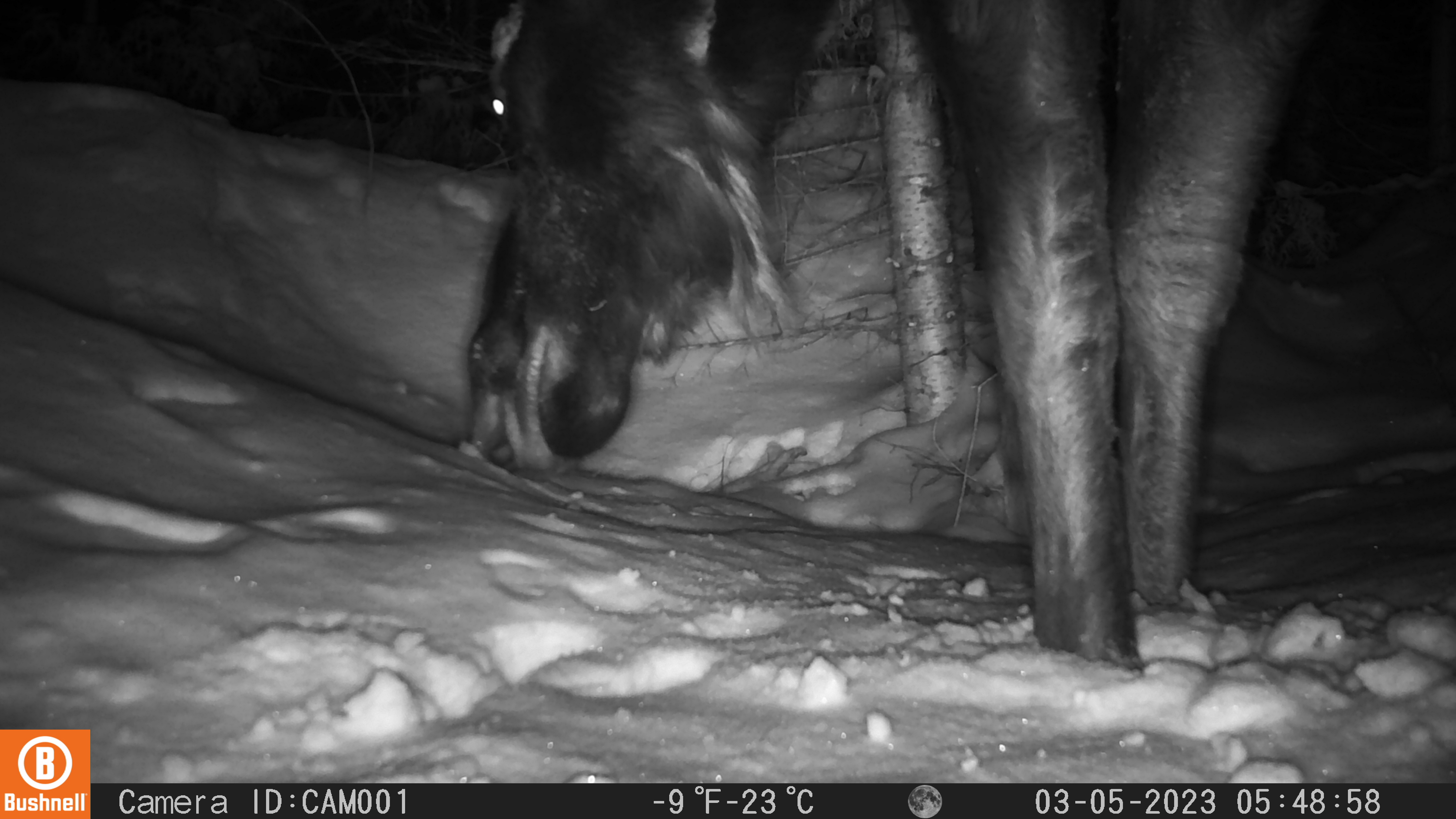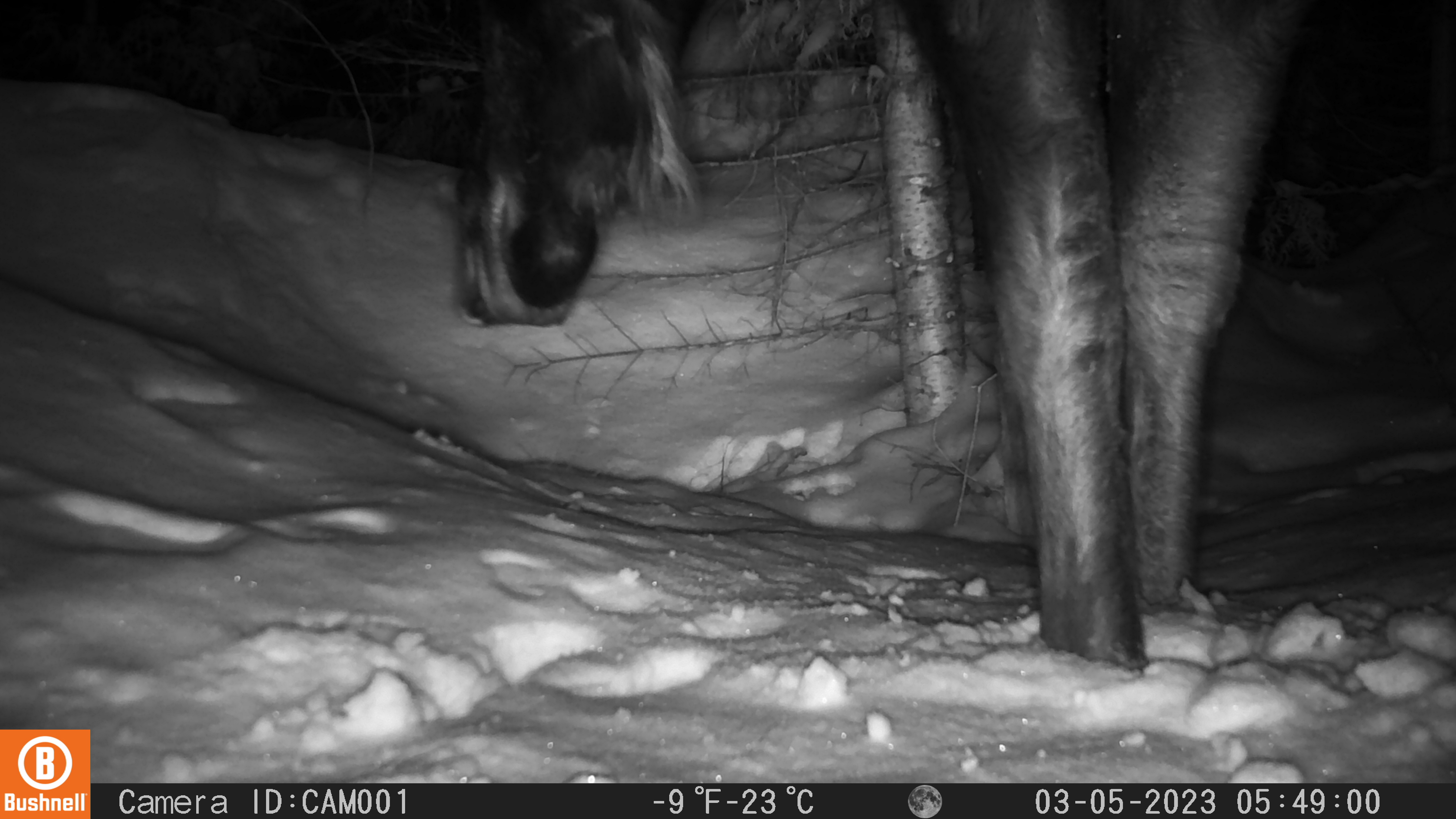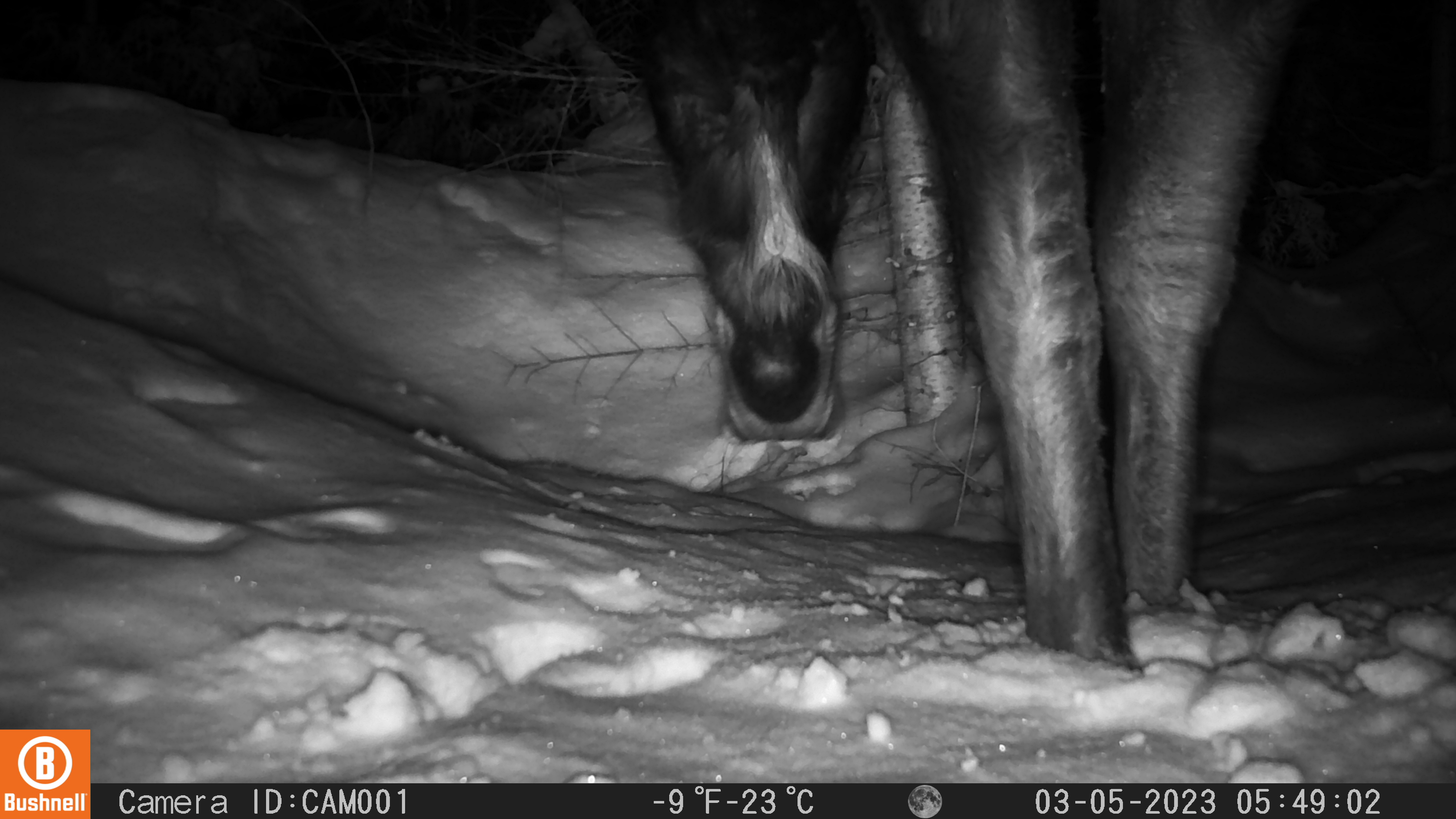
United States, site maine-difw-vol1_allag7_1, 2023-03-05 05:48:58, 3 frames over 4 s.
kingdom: Animalia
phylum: Chordata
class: Mammalia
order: Artiodactyla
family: Cervidae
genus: Alces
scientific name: Alces alces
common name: moose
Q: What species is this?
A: Moose (Alces alces).